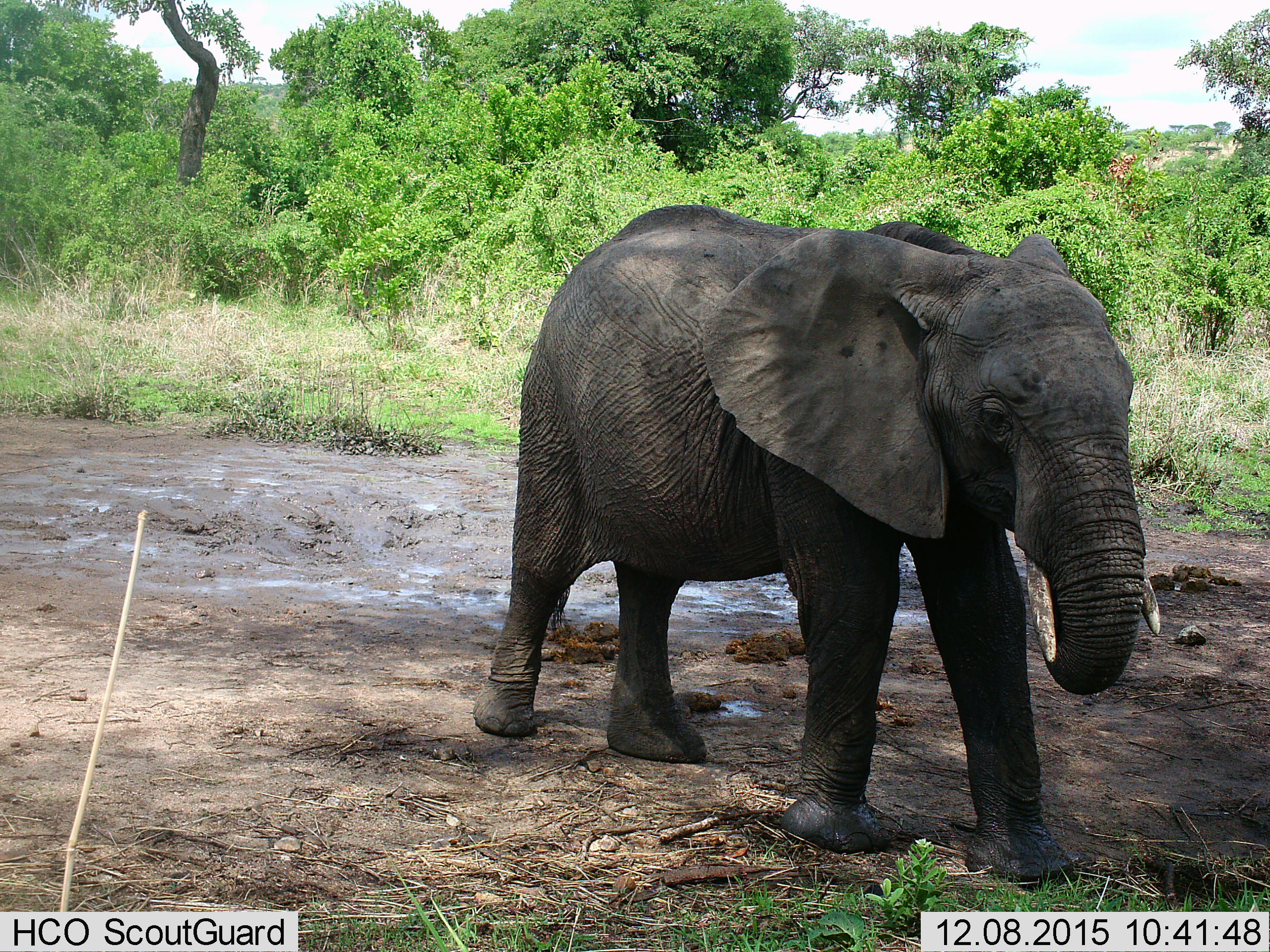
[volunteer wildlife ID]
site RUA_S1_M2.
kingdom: Animalia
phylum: Chordata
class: Mammalia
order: Proboscidea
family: Elephantidae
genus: Loxodonta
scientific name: Loxodonta africana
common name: african bush elephant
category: elephant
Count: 1.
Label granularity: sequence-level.